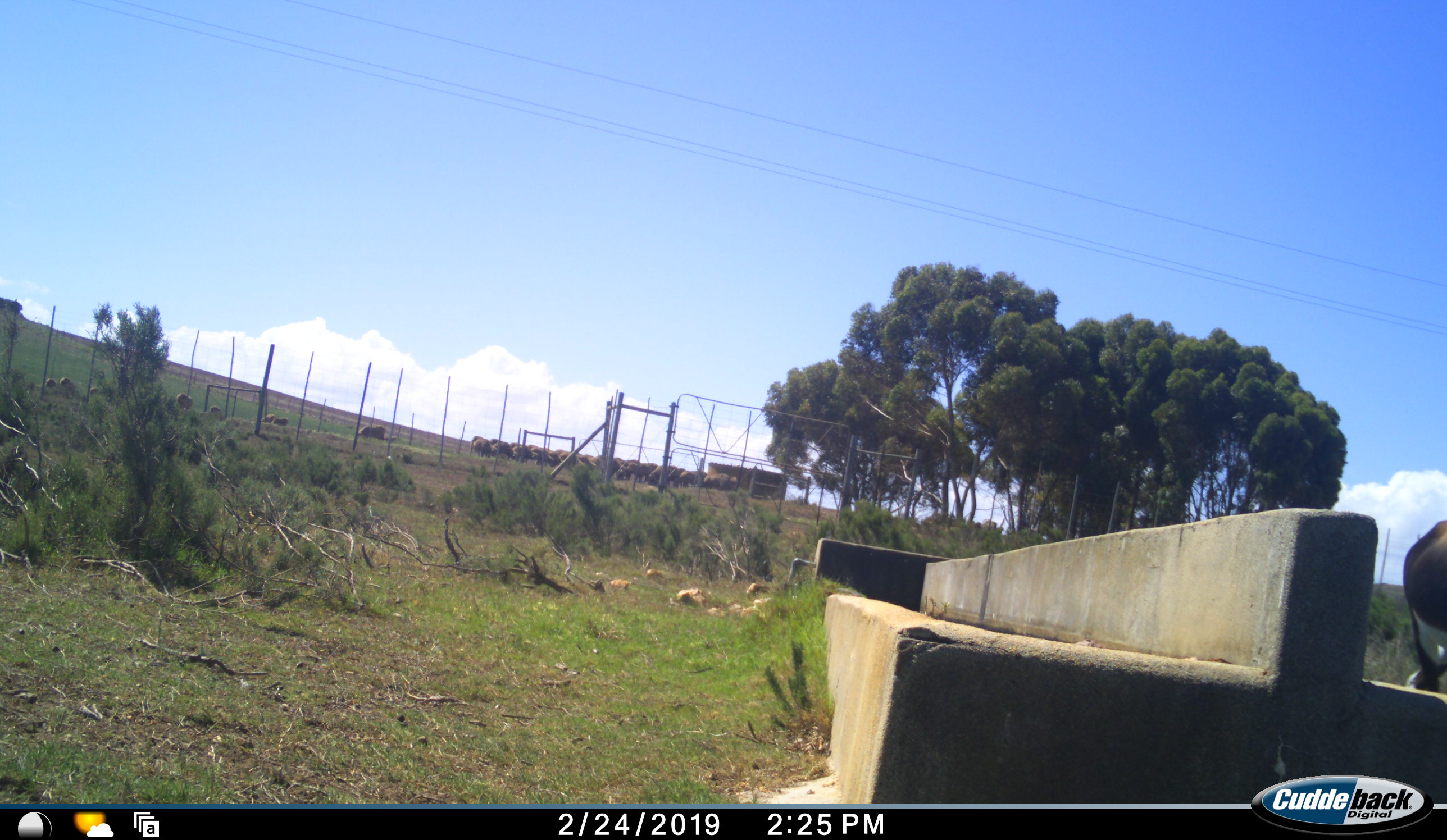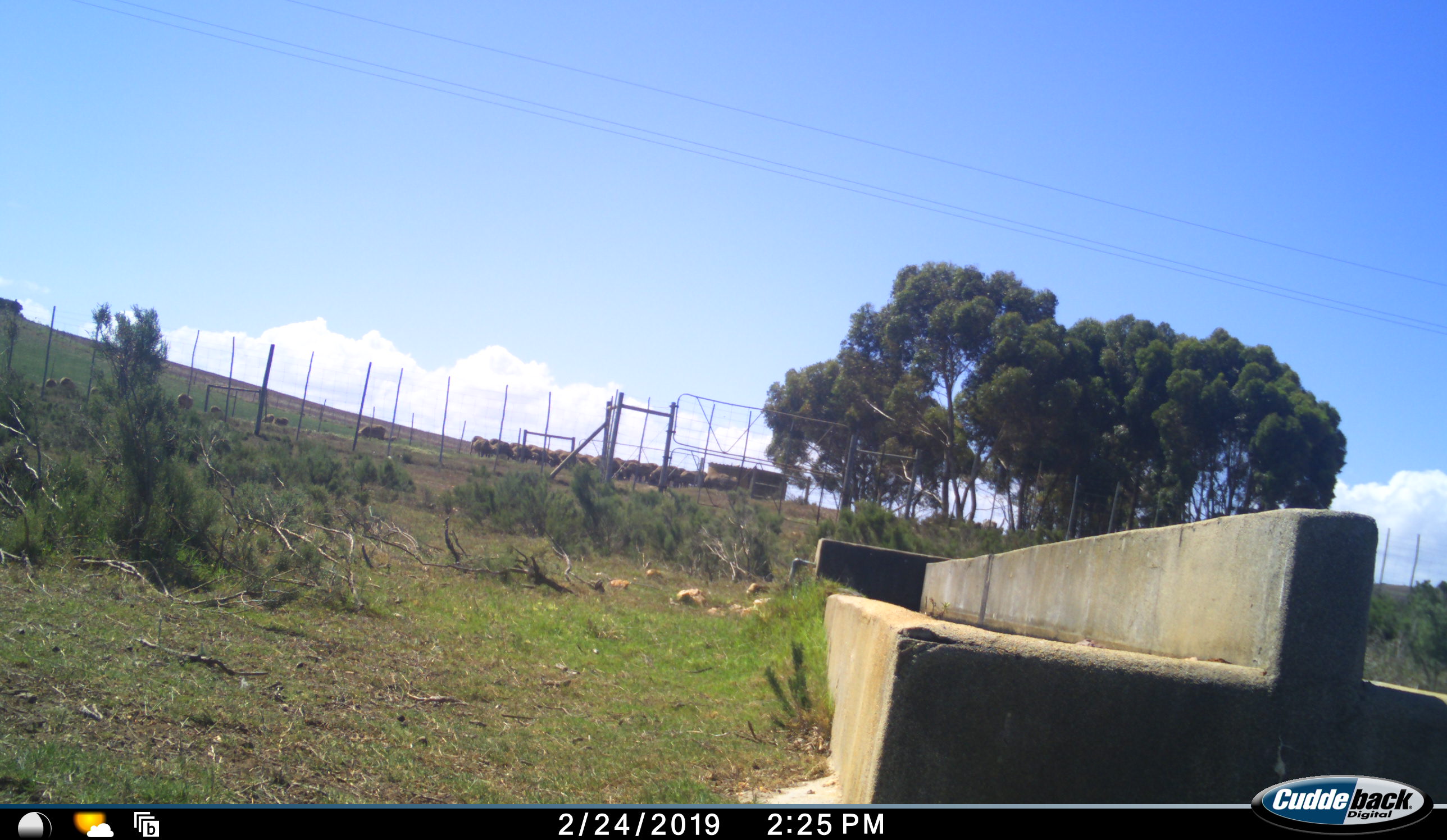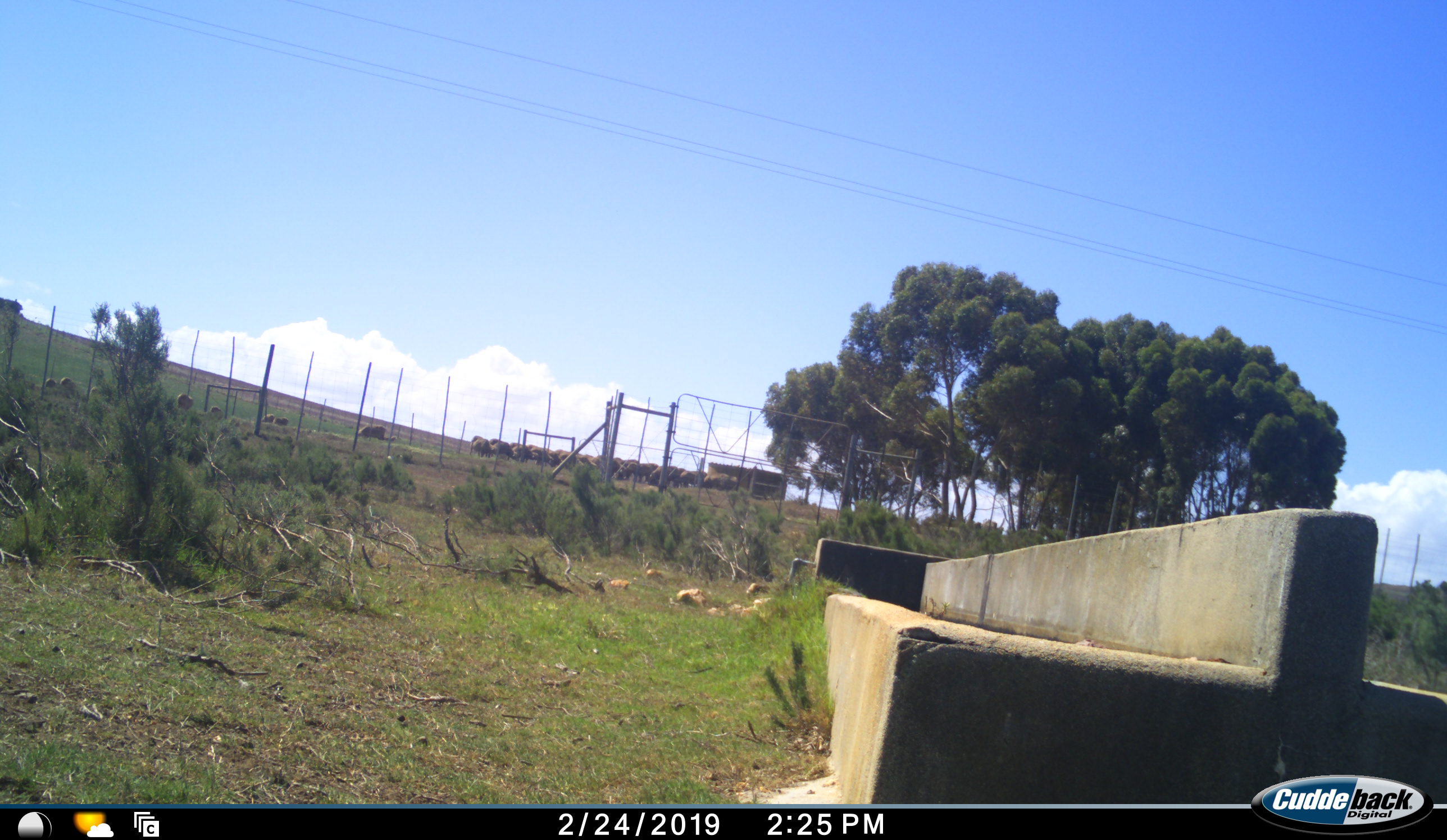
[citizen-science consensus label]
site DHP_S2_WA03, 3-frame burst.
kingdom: Animalia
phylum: Chordata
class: Mammalia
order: Artiodactyla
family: Bovidae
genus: Damaliscus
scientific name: Damaliscus pygargus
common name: bontebok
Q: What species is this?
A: Bontebok (Damaliscus pygargus).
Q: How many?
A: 1.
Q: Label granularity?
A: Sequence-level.